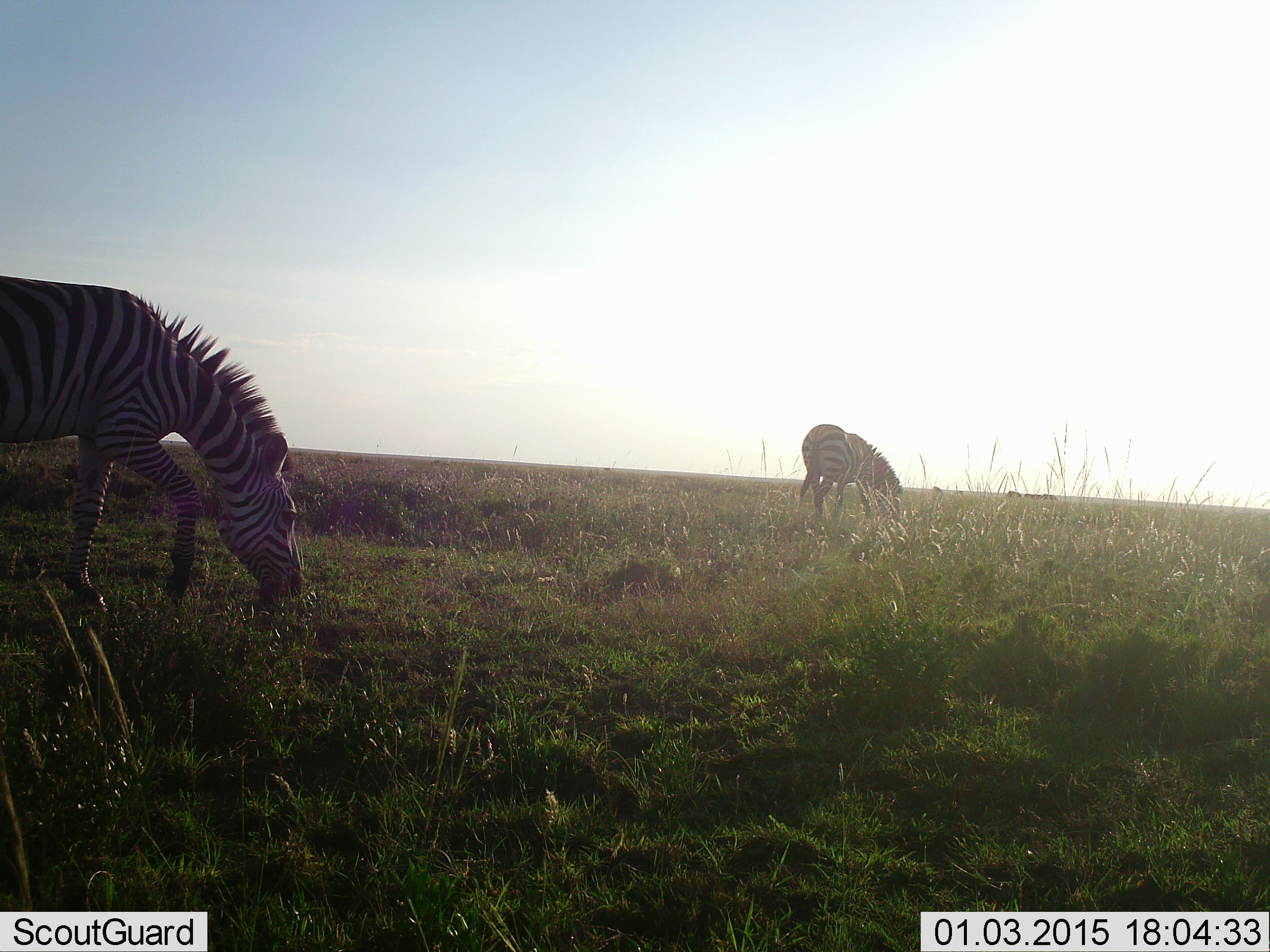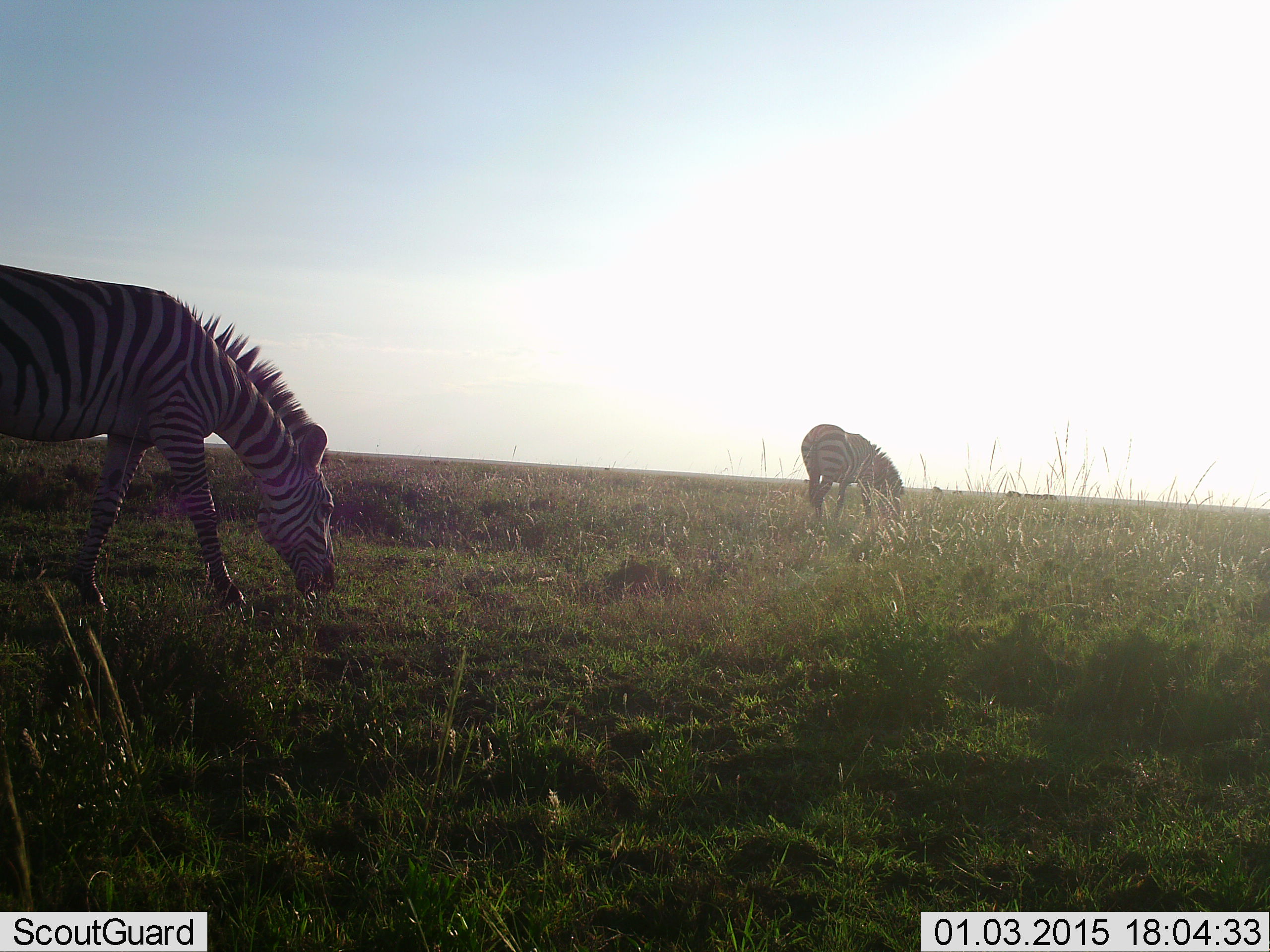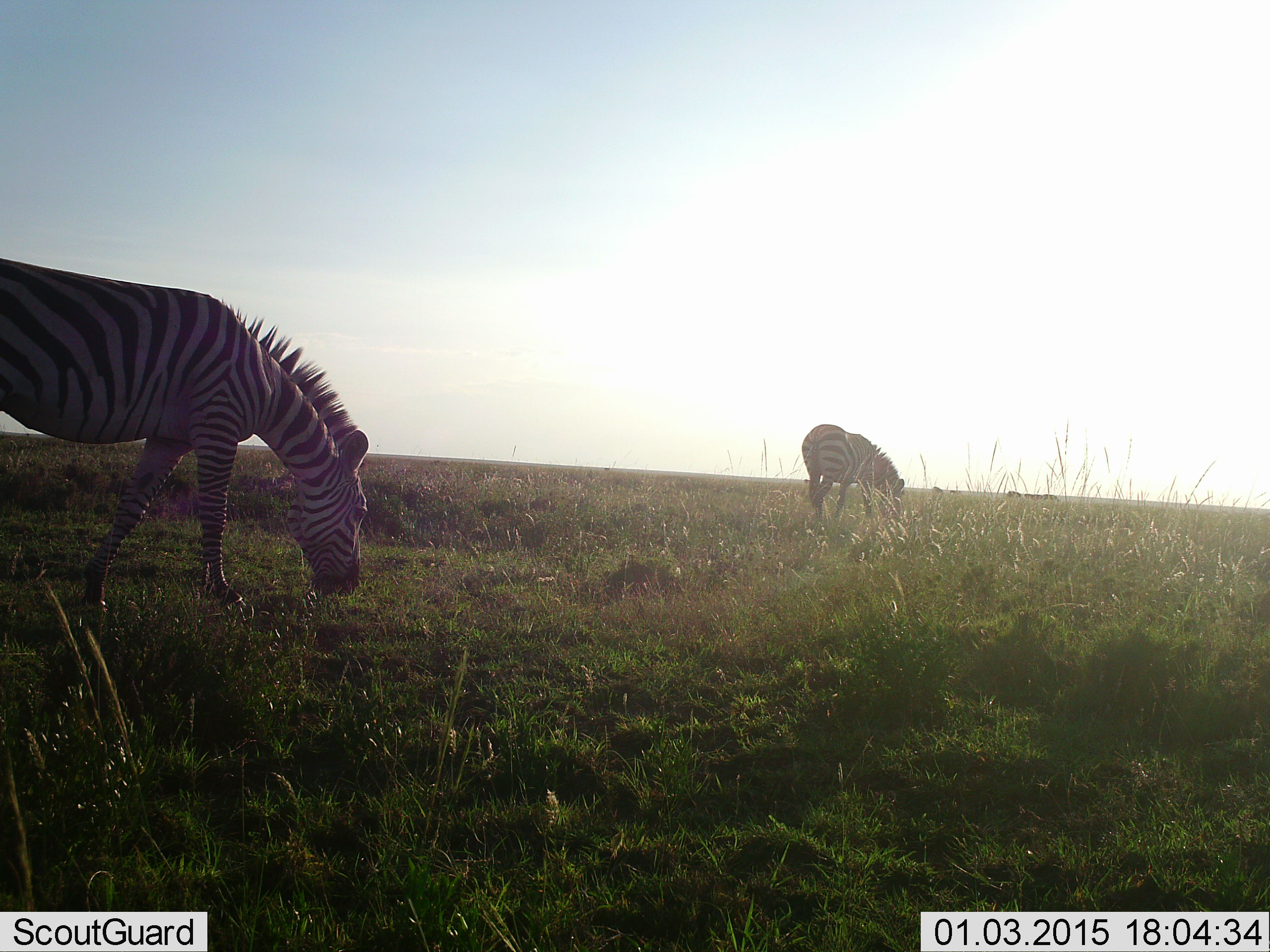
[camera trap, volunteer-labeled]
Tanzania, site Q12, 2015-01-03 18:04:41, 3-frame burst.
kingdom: Animalia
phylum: Chordata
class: Mammalia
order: Perissodactyla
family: Equidae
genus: Equus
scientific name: Equus quagga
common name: plains zebra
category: zebra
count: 2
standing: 20%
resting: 0%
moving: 10%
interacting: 0%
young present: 0%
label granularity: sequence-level